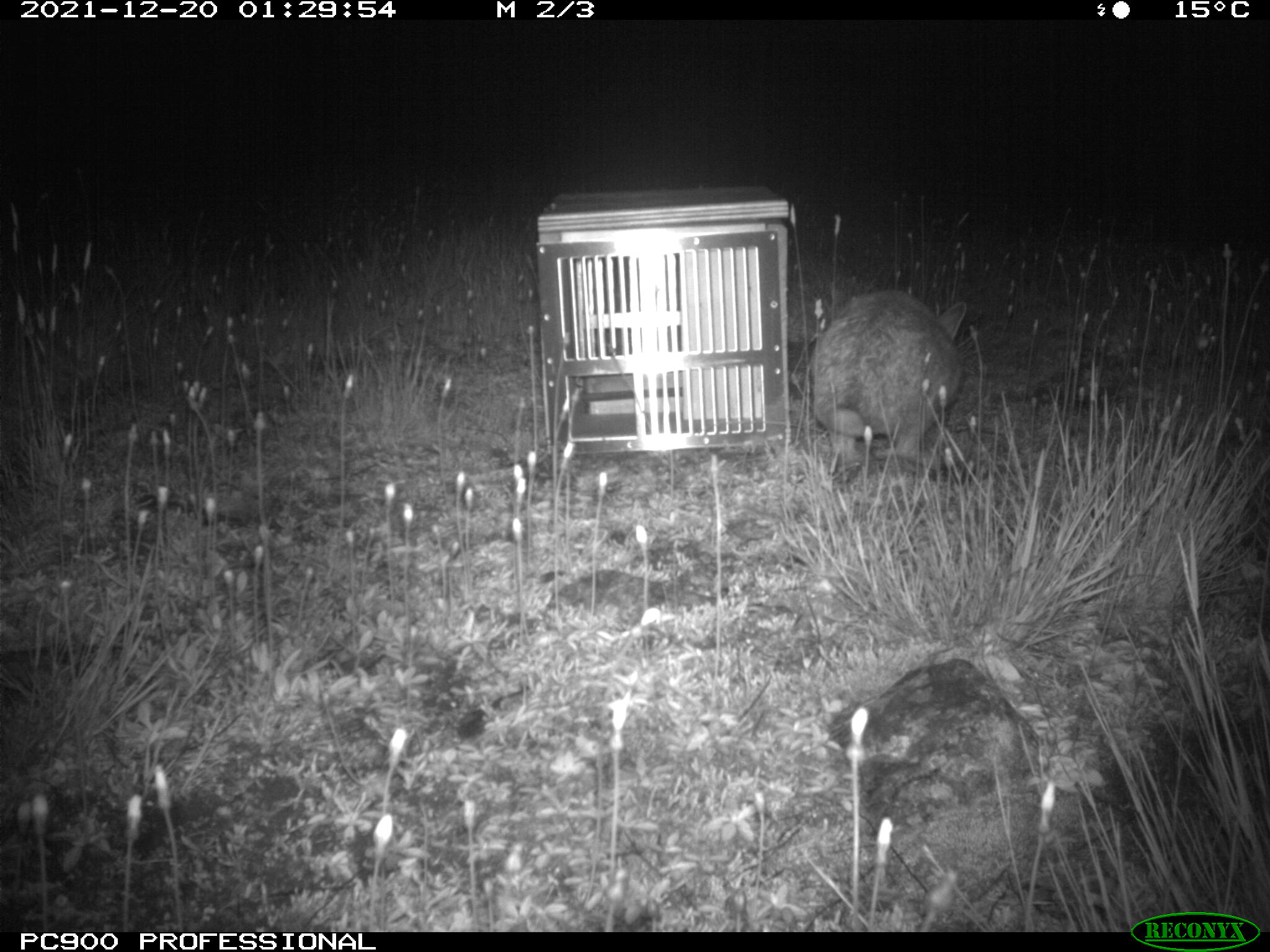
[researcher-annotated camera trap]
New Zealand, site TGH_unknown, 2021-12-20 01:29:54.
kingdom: Animalia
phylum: Chordata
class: Mammalia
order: Lagomorpha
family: Leporidae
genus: Oryctolagus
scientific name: Oryctolagus cuniculus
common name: european rabbit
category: rabbit